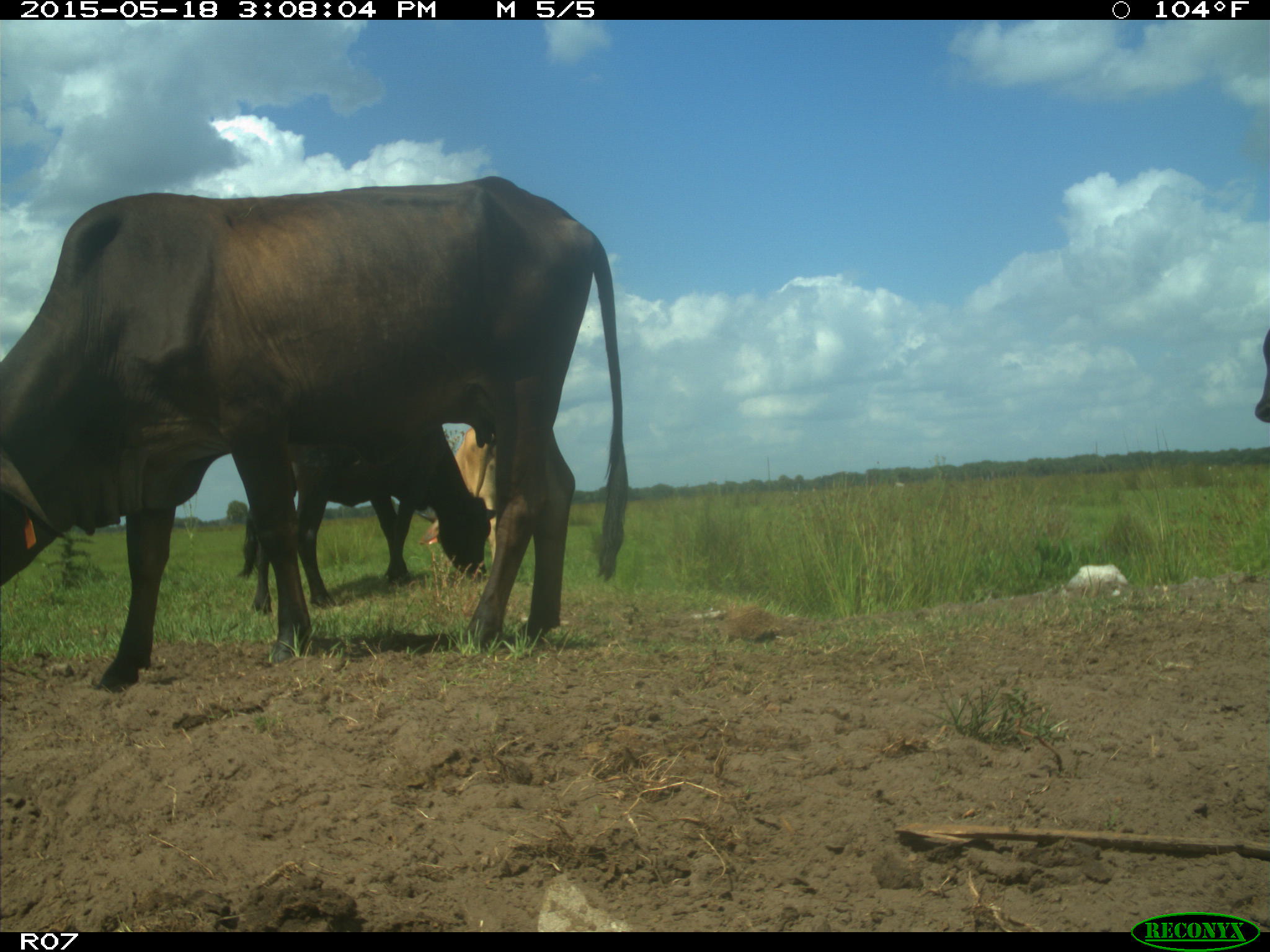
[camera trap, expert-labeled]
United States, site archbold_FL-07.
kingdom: Animalia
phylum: Chordata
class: Mammalia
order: Artiodactyla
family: Bovidae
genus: Bos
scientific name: Bos taurus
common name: domestic cow